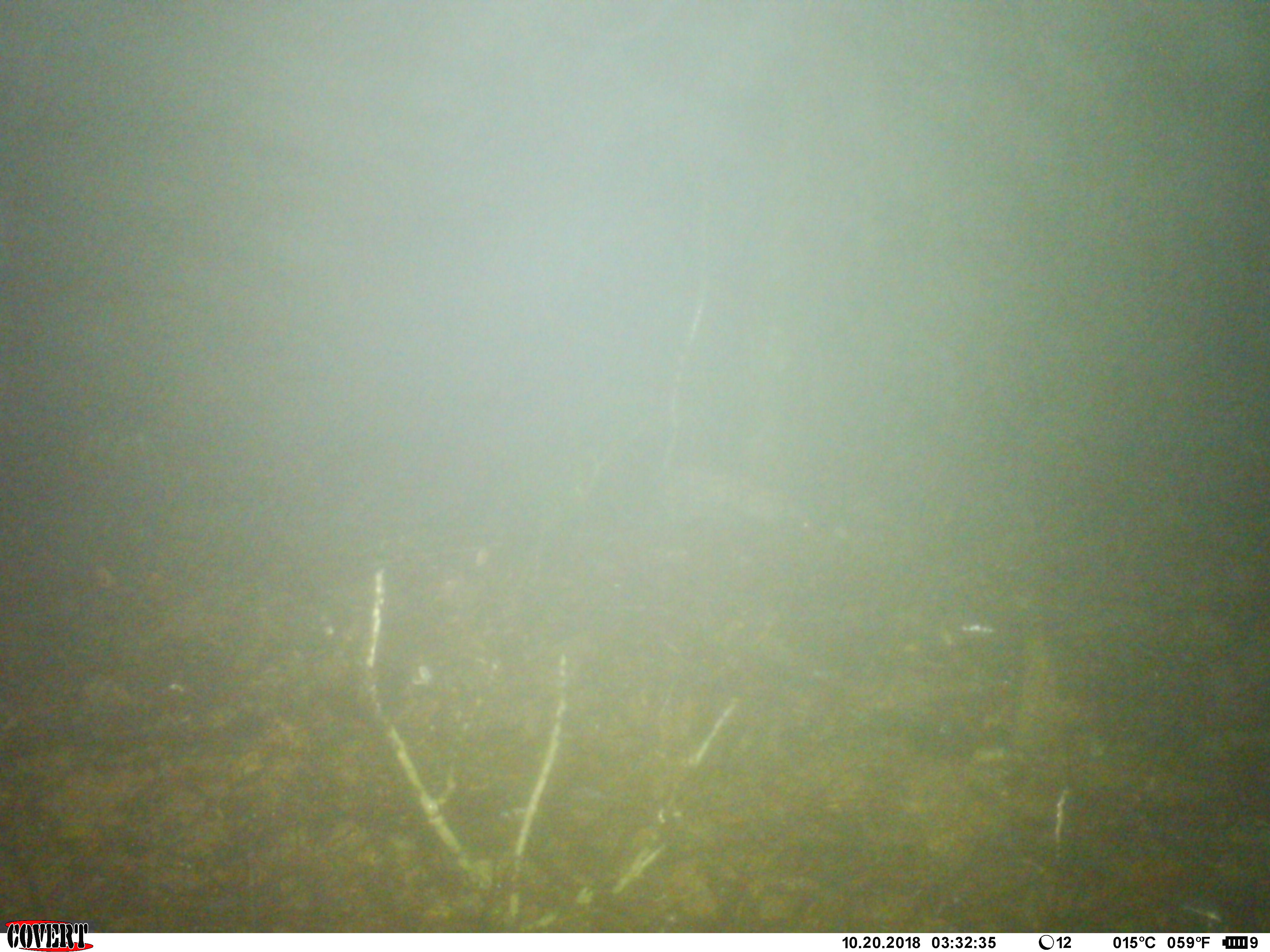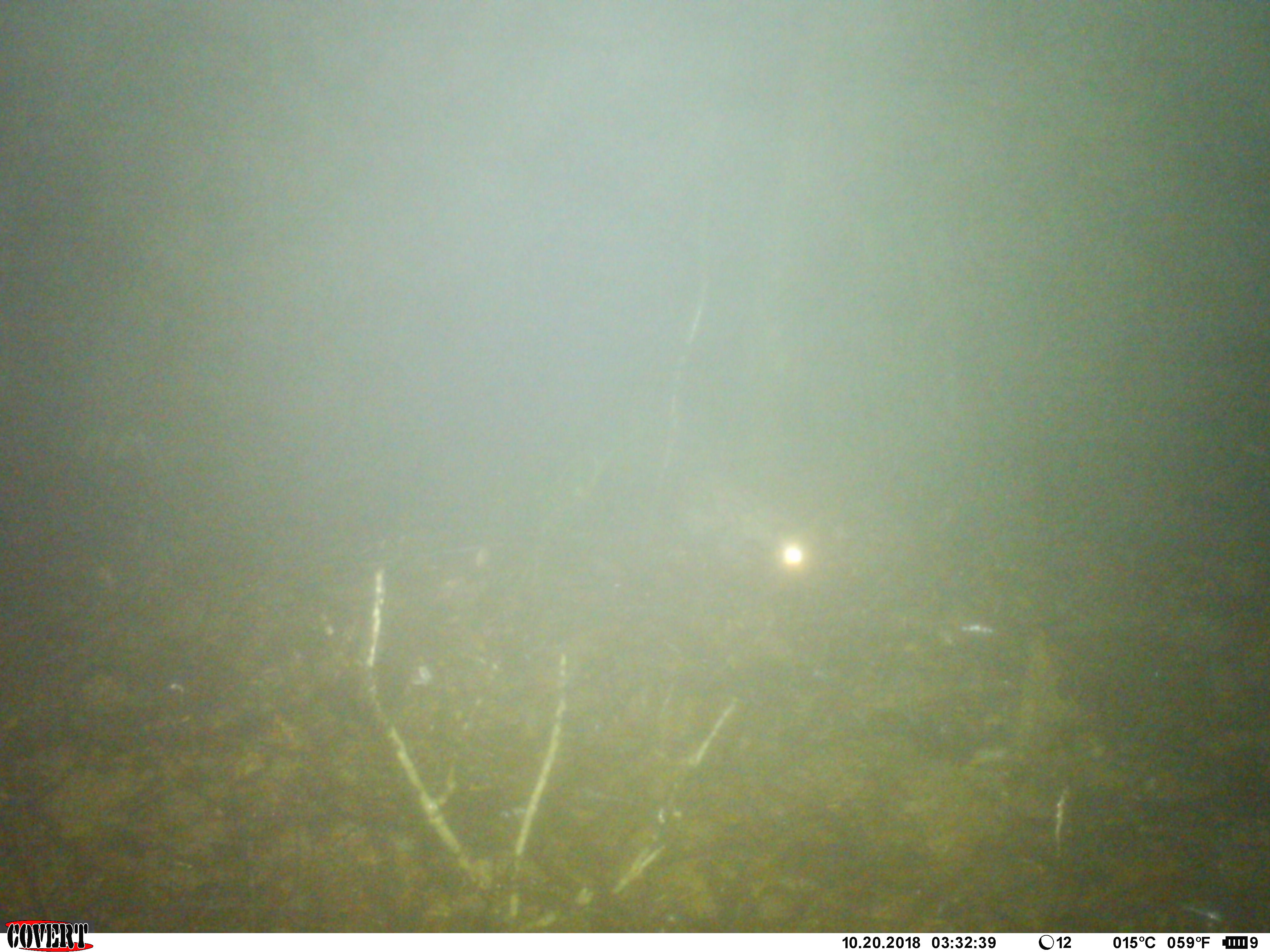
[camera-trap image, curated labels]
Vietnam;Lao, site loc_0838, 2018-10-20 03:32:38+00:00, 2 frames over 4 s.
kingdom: Animalia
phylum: Chordata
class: Mammalia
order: Carnivora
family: Viverridae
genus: Paradoxurus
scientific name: Paradoxurus hermaphroditus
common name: common palm civet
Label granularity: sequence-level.